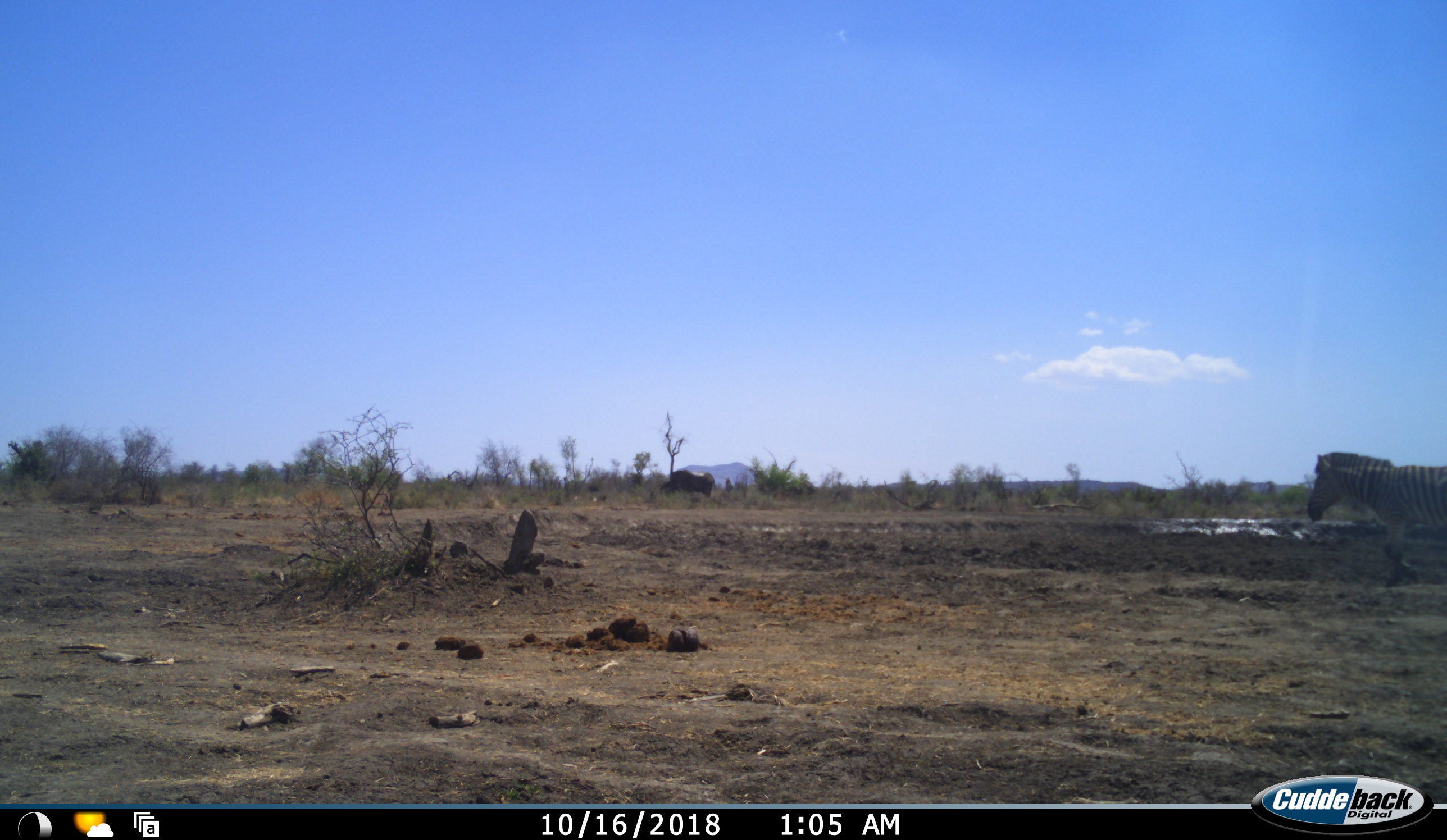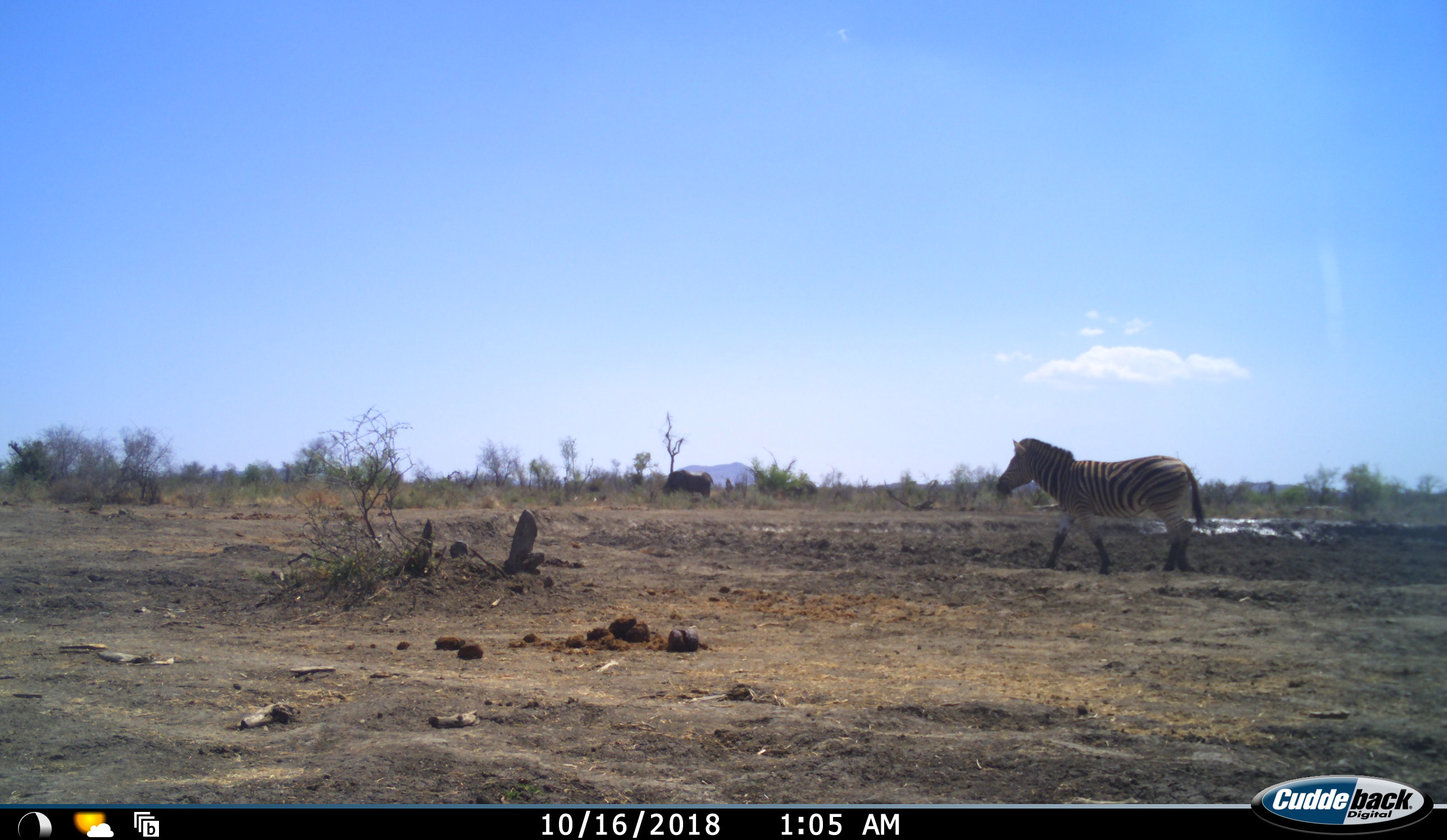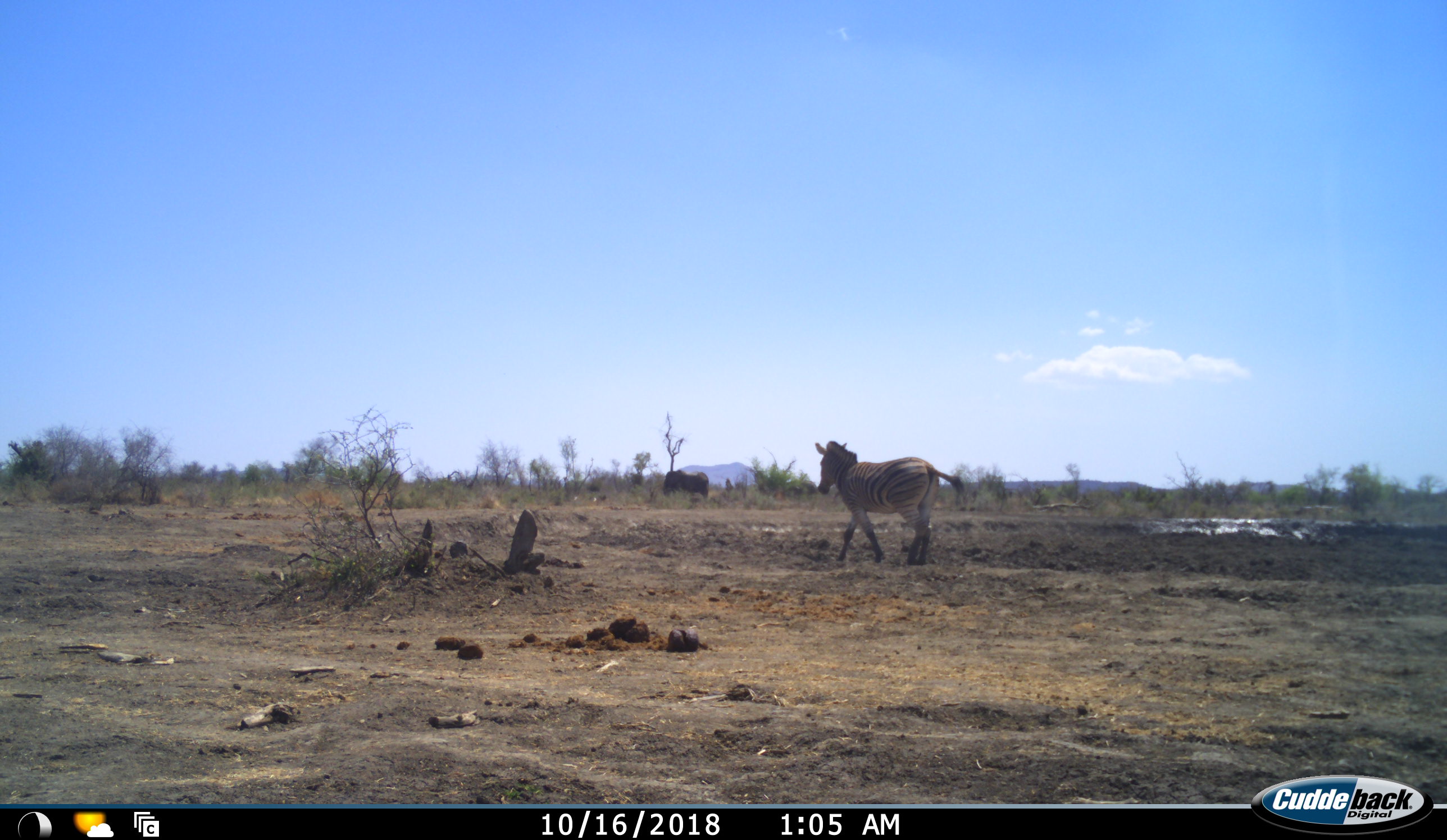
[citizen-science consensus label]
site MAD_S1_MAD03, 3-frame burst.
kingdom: Animalia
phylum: Chordata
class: Mammalia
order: Perissodactyla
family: Equidae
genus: Equus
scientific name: Equus quagga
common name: plains zebra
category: zebraplains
Zebraplains (plains zebra) (Equus quagga), count 1. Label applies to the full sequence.